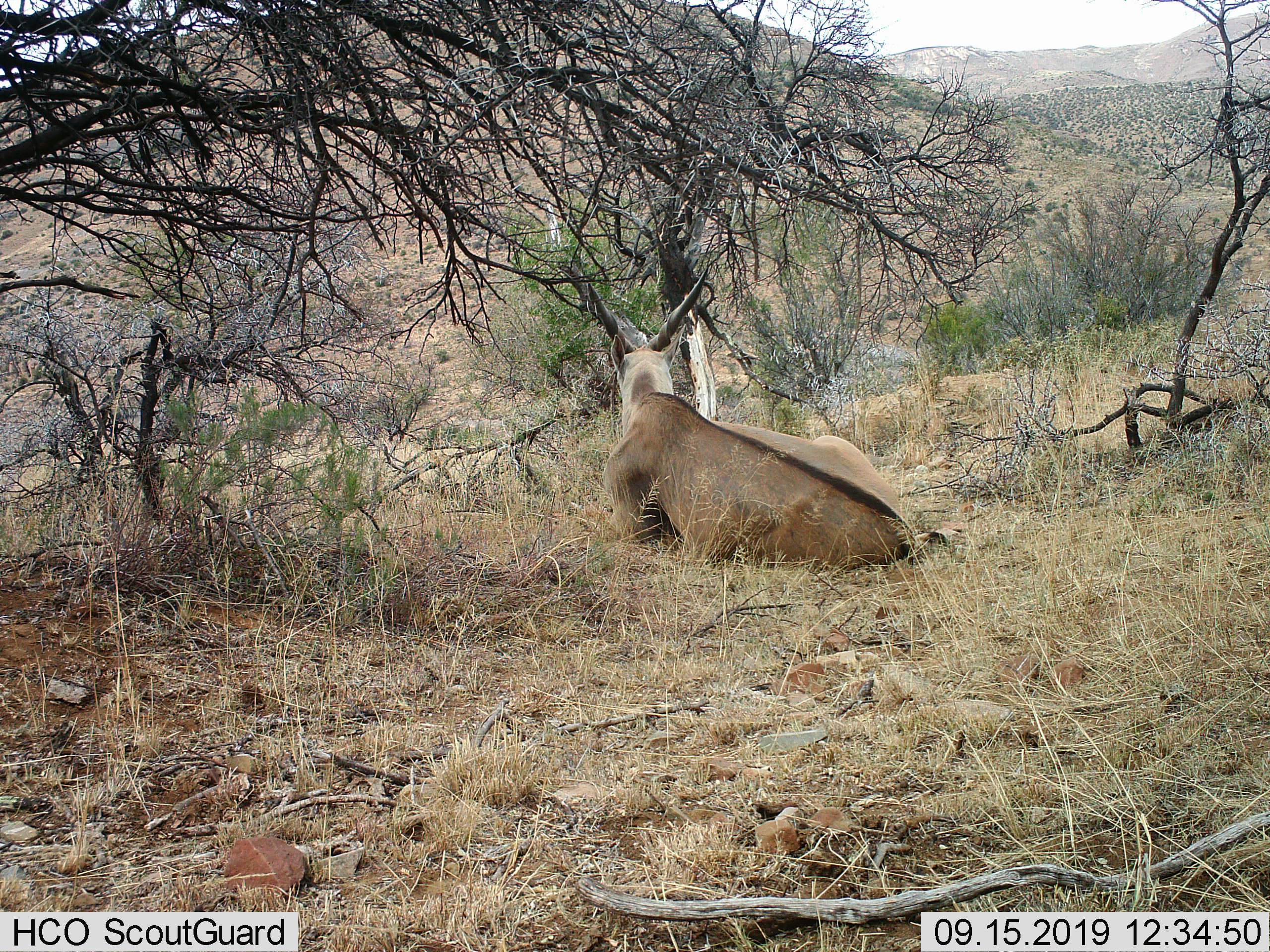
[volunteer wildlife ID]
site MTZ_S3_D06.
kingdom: Animalia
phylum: Chordata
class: Mammalia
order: Artiodactyla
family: Bovidae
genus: Tragelaphus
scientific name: Tragelaphus oryx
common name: eland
Eland (Tragelaphus oryx), count 1. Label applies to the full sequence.